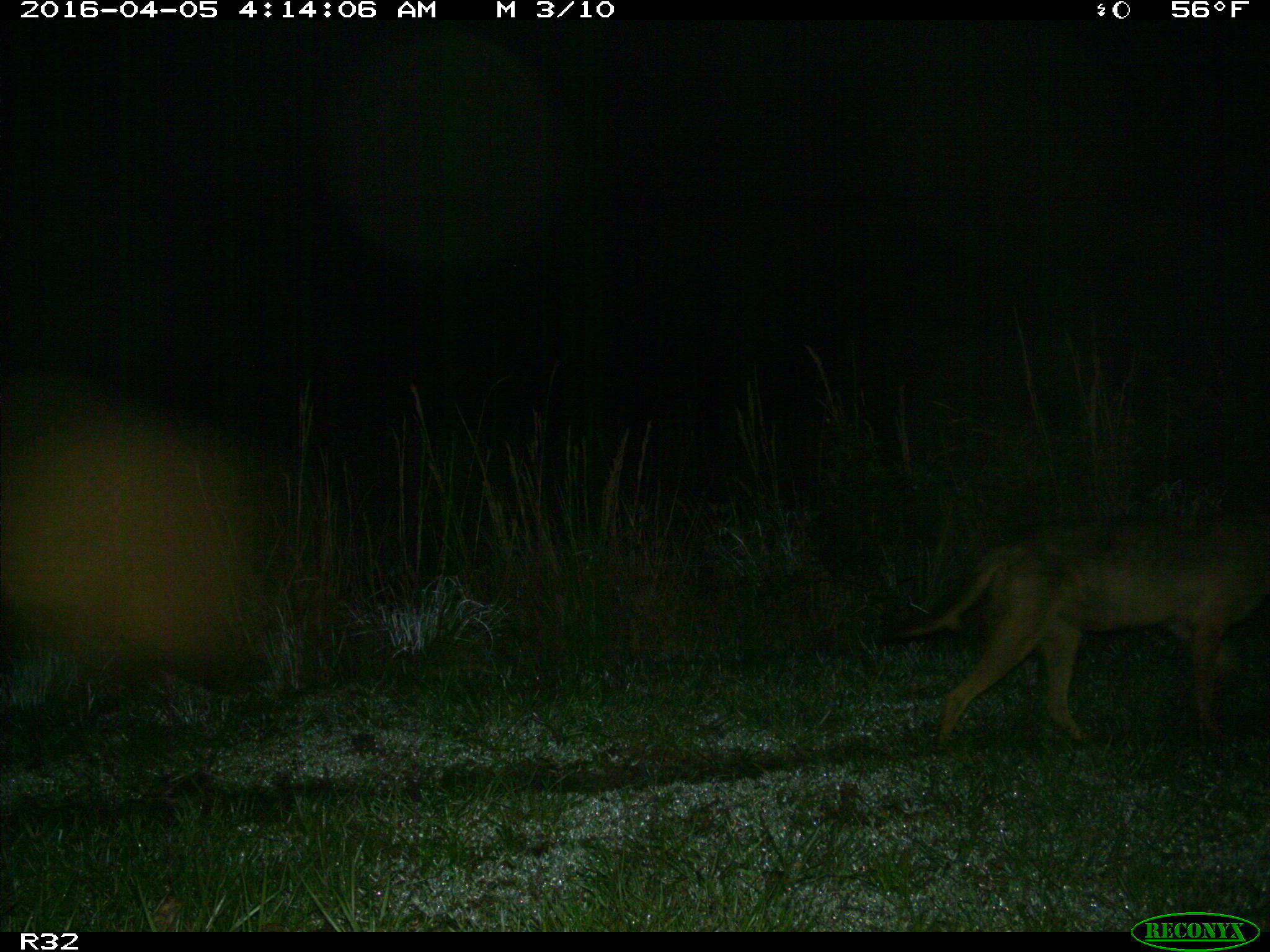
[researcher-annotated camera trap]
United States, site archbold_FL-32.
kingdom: Animalia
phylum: Chordata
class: Mammalia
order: Carnivora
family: Canidae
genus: Canis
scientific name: Canis latrans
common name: coyote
Canis latrans (coyote).